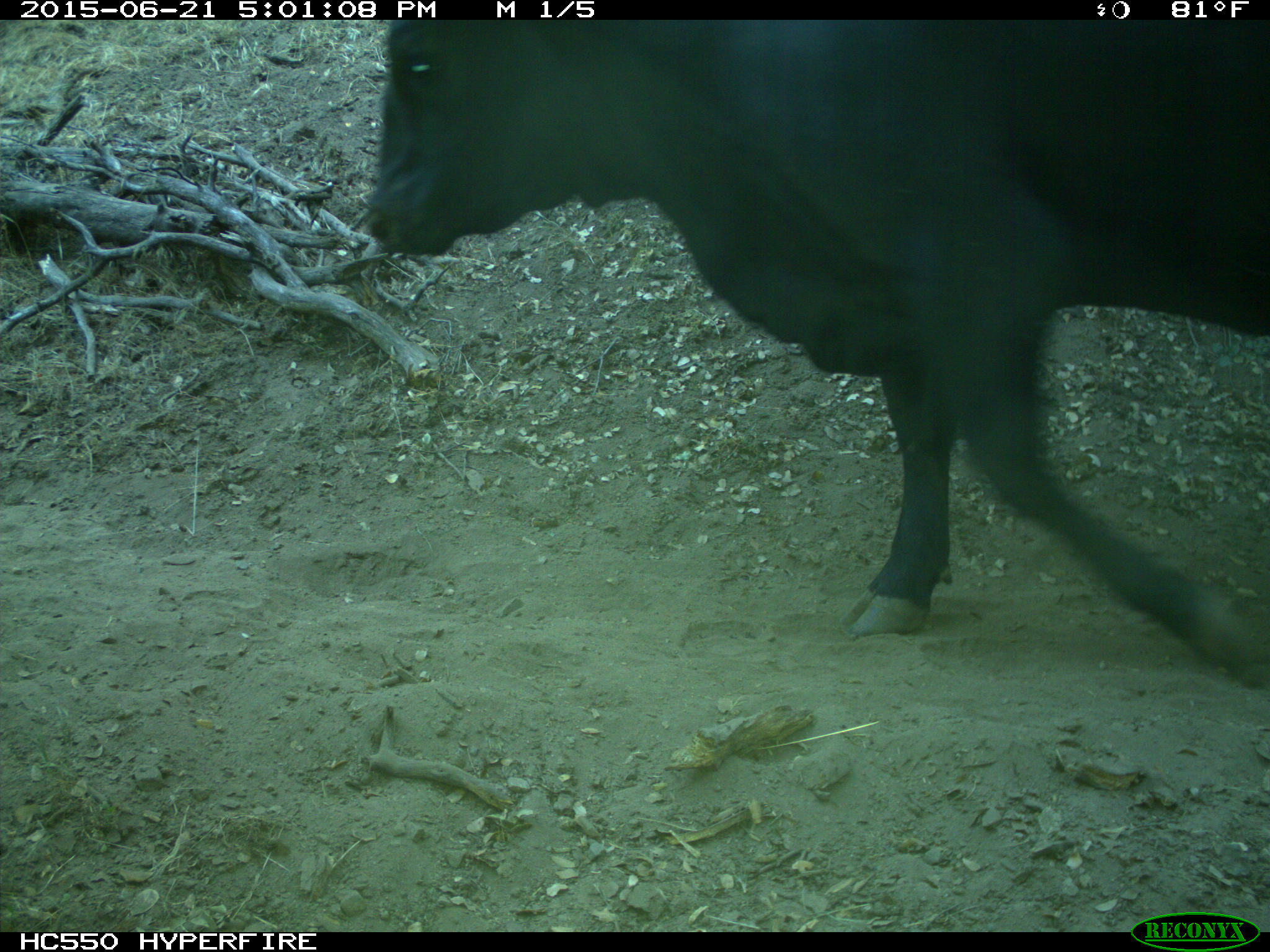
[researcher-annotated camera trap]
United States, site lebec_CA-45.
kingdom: Animalia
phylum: Chordata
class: Mammalia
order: Artiodactyla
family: Bovidae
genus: Bos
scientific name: Bos taurus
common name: domestic cow